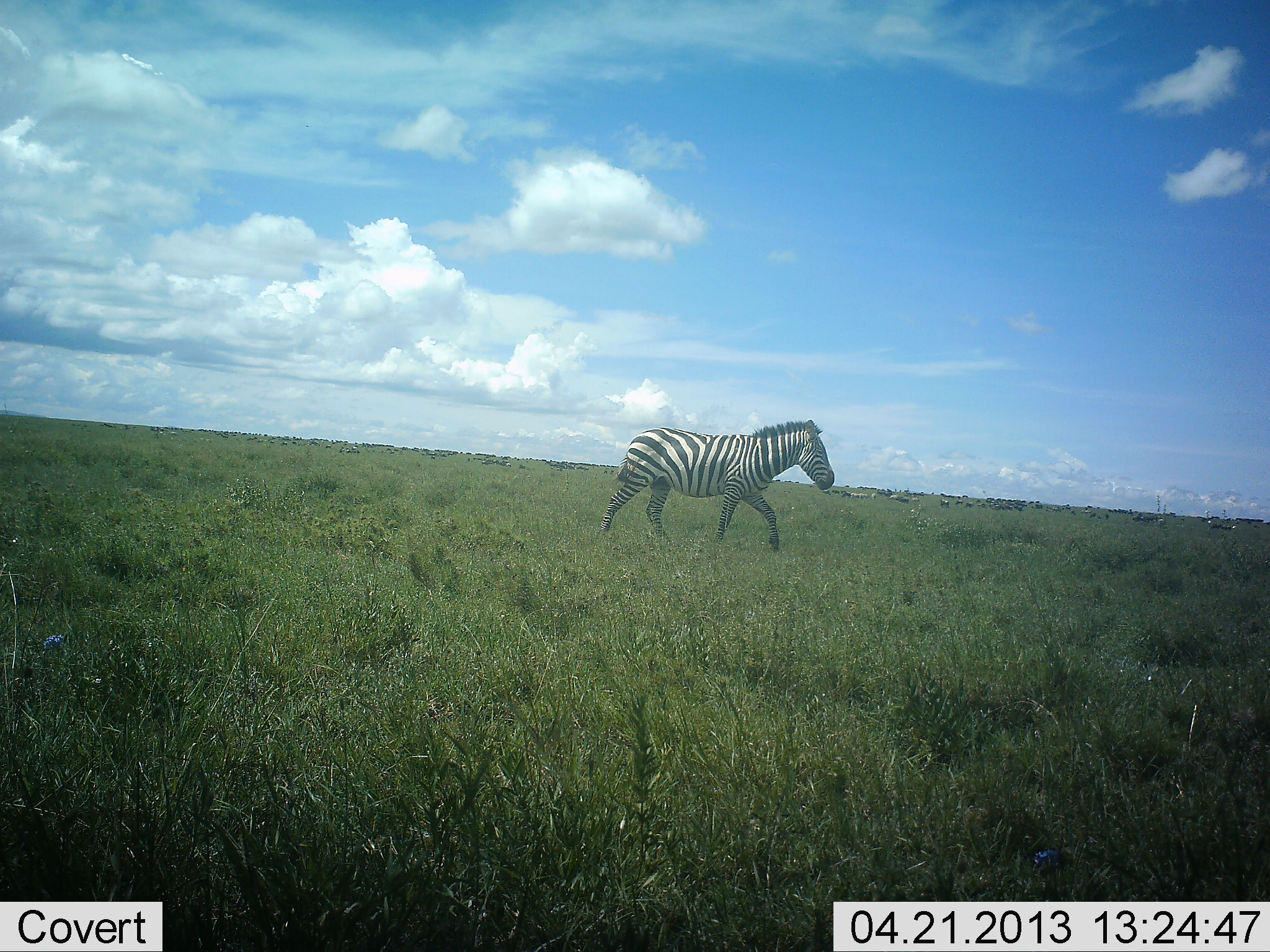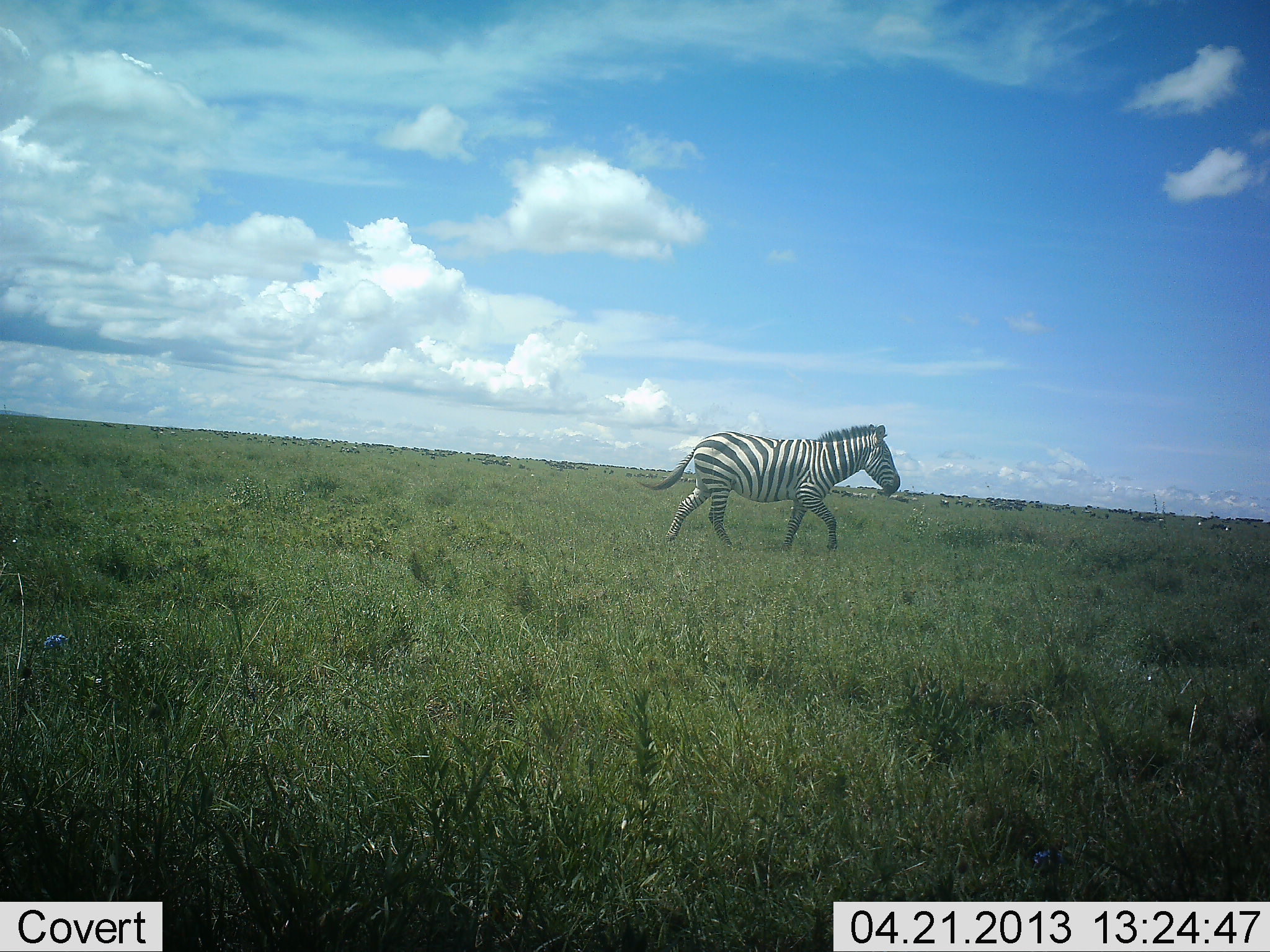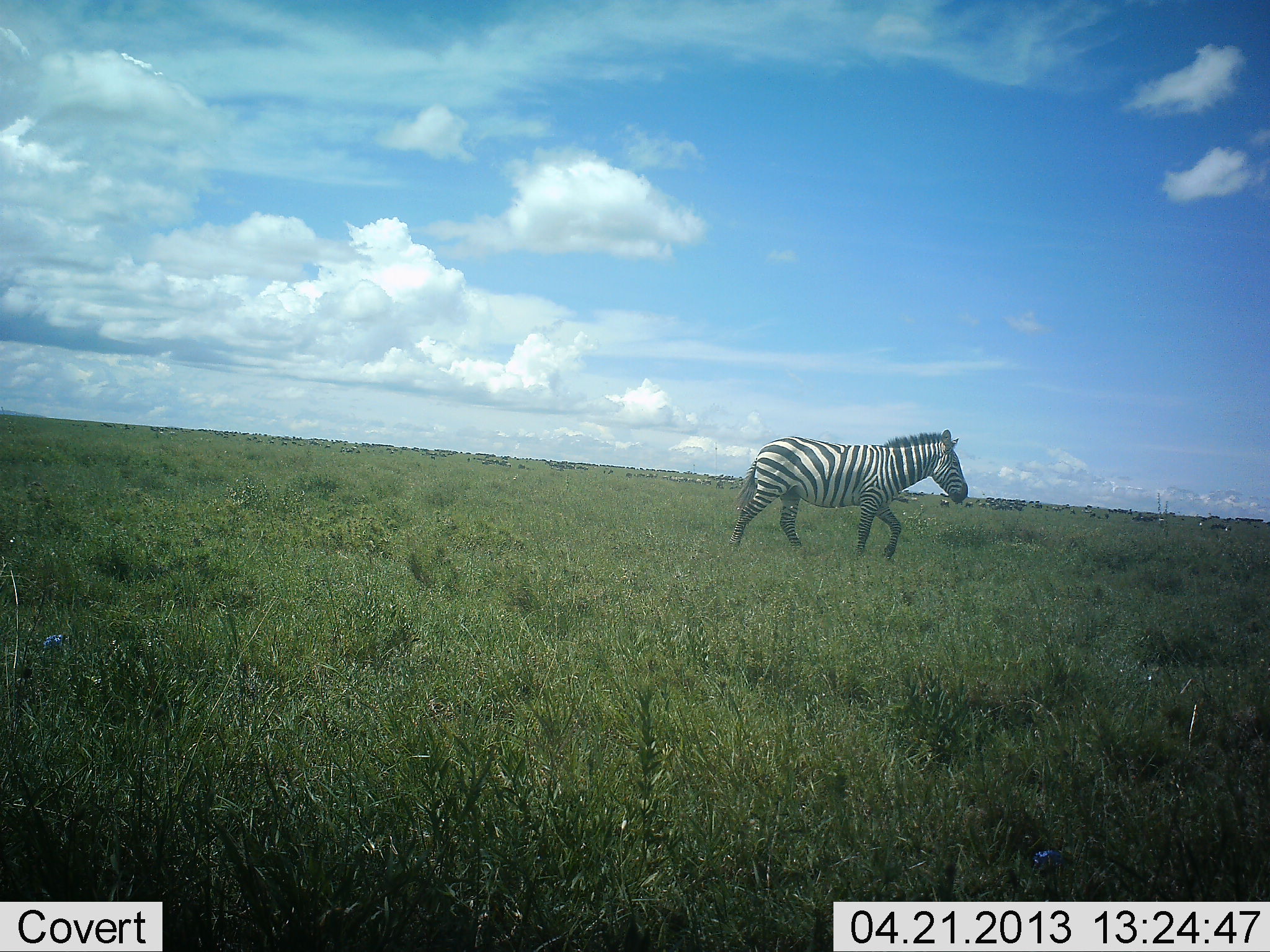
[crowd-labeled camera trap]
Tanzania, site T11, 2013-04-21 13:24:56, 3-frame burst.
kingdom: Animalia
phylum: Chordata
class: Mammalia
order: Perissodactyla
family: Equidae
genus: Equus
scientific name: Equus quagga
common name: plains zebra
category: zebra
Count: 1.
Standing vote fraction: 0%.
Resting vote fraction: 0%.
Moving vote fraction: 100%.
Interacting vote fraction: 0%.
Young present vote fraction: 0%.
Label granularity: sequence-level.